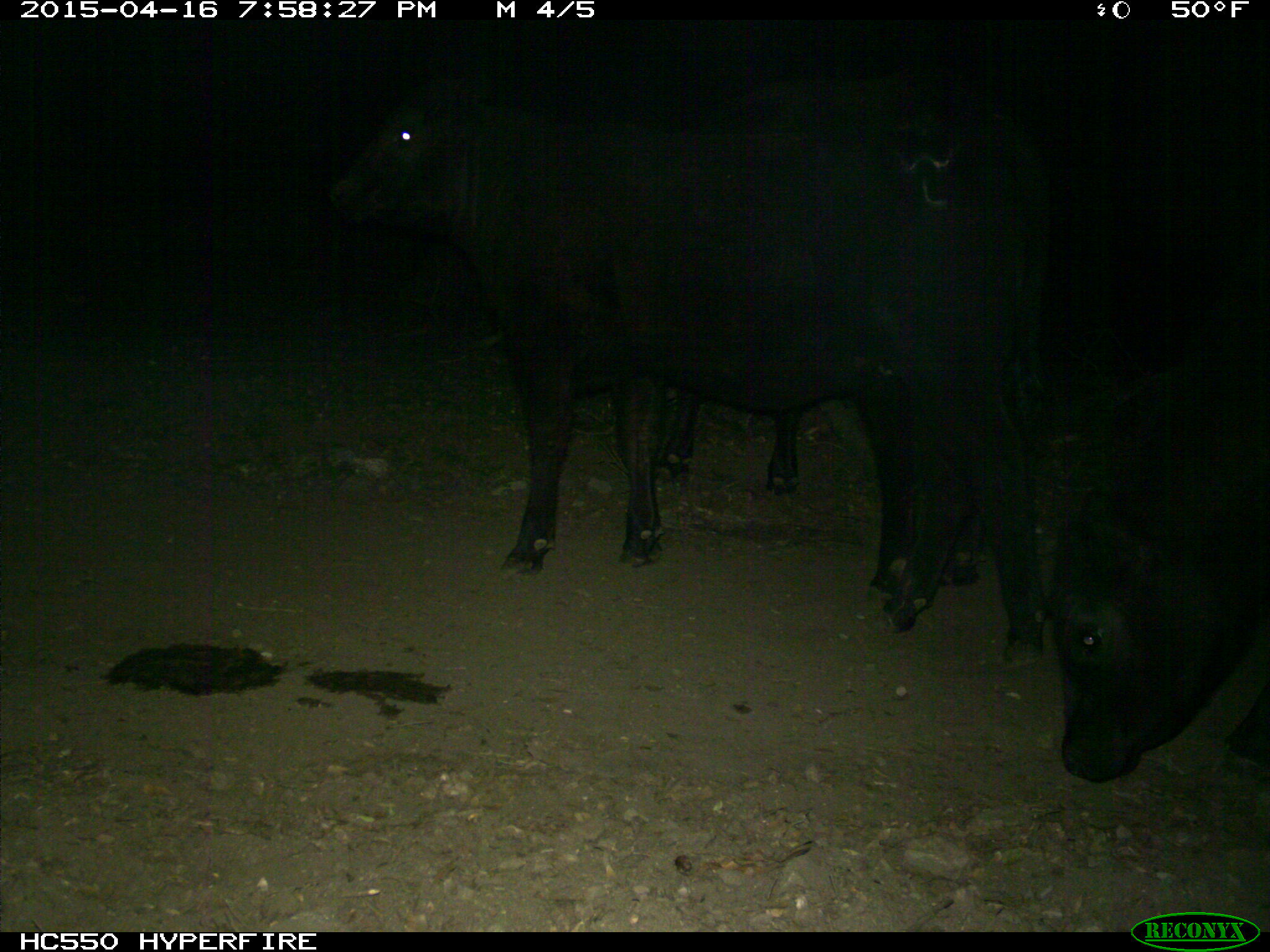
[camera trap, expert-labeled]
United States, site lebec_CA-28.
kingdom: Animalia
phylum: Chordata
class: Mammalia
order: Artiodactyla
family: Bovidae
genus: Bos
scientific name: Bos taurus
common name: domestic cow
Bos taurus (domestic cow).